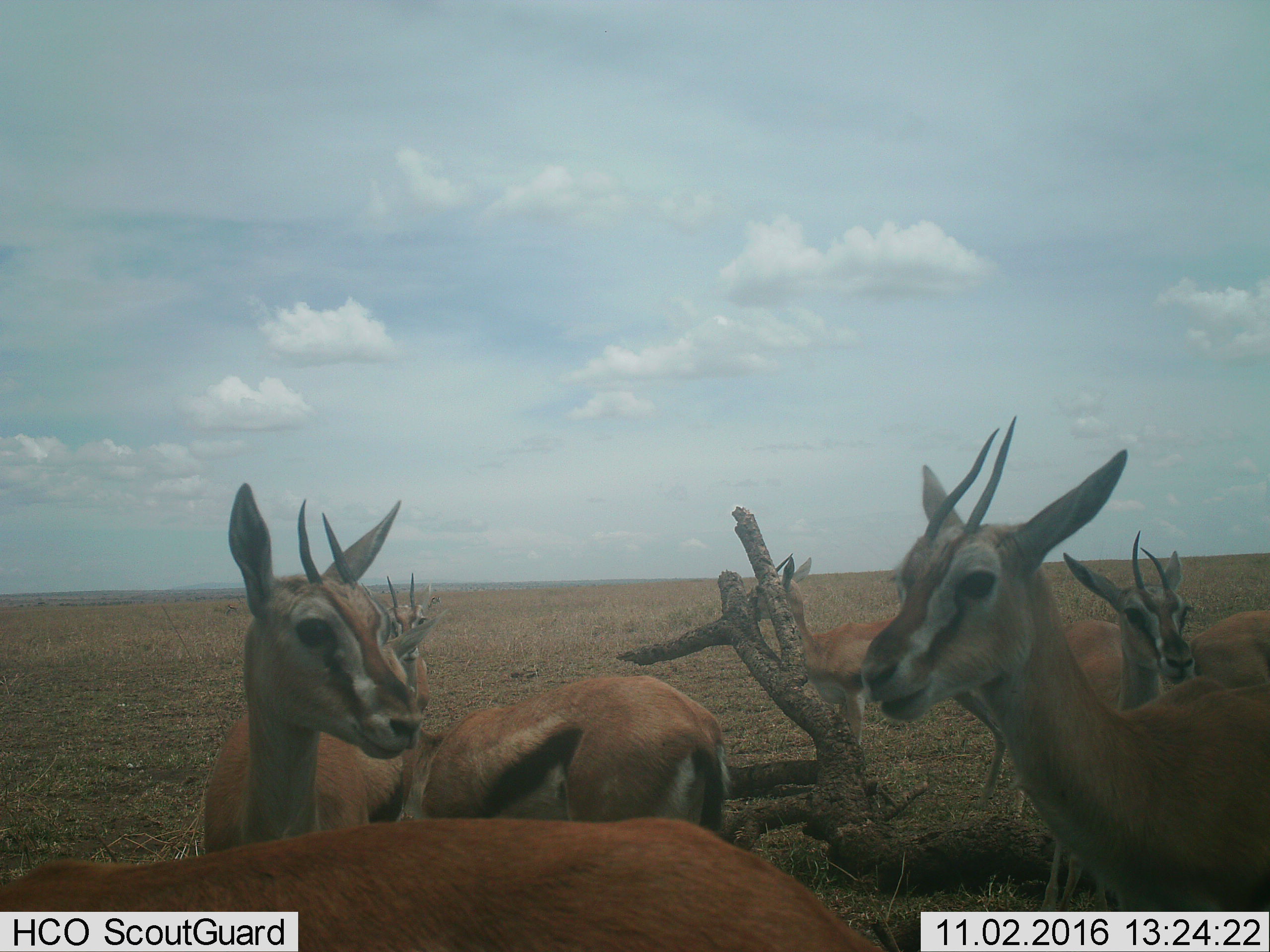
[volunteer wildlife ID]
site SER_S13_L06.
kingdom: Animalia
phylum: Chordata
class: Mammalia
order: Artiodactyla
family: Bovidae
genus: Eudorcas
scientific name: Eudorcas thomsonii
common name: thomson's gazelle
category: gazellethomsons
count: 7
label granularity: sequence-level